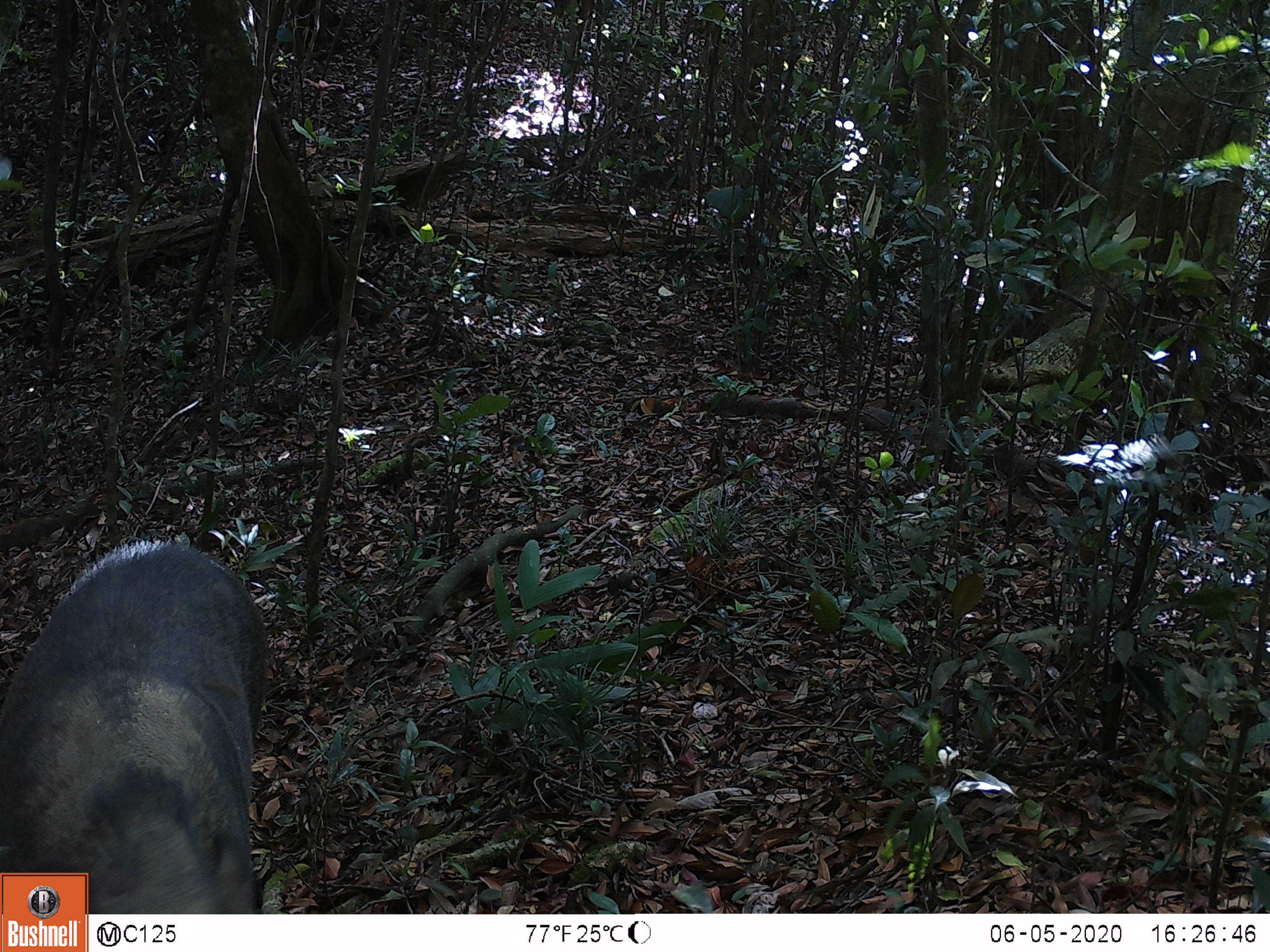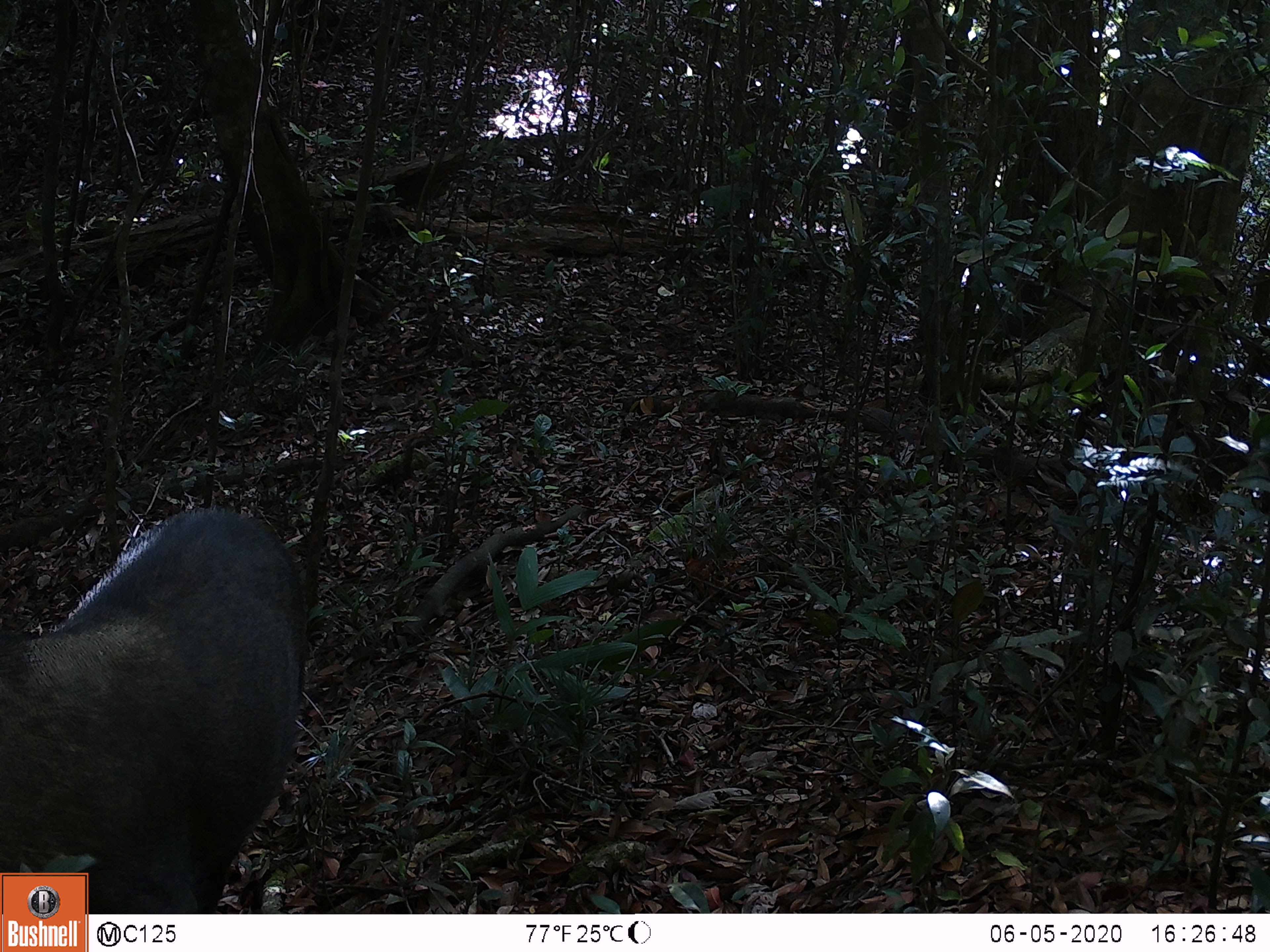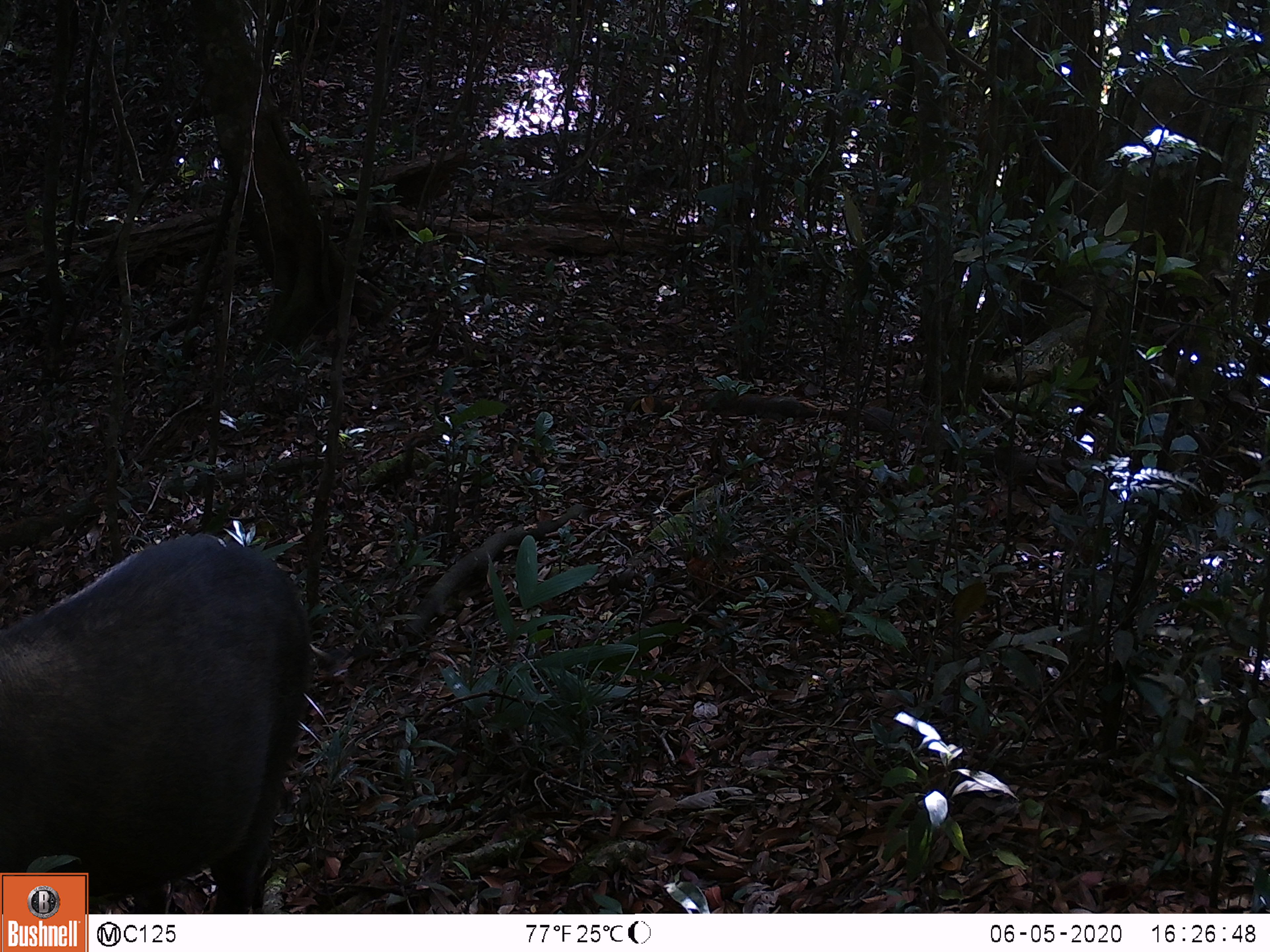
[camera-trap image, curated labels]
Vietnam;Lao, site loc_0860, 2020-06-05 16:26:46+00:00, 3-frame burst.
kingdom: Animalia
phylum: Chordata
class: Mammalia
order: Artiodactyla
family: Suidae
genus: Sus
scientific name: Sus scrofa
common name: eurasian wild pig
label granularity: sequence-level